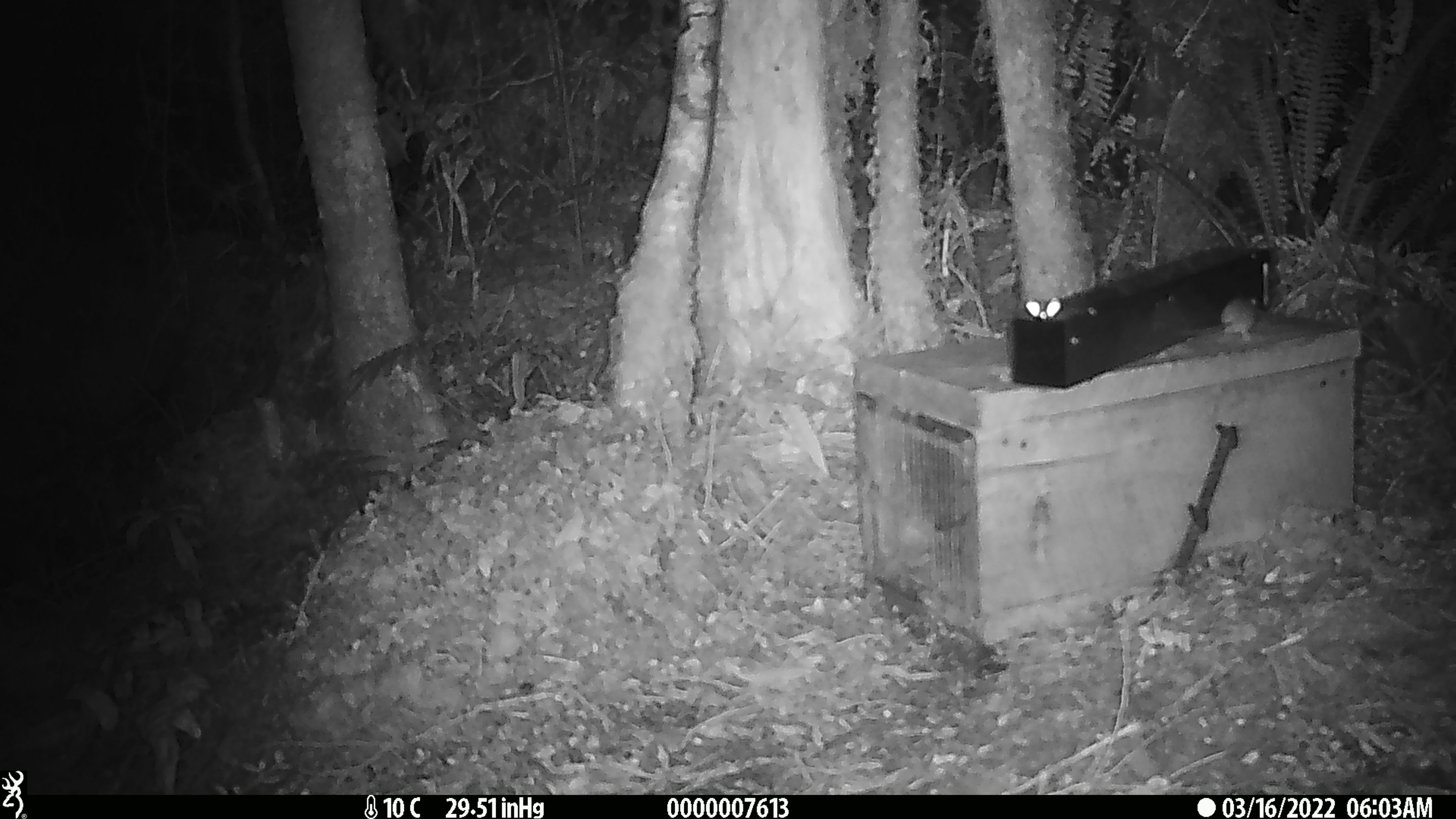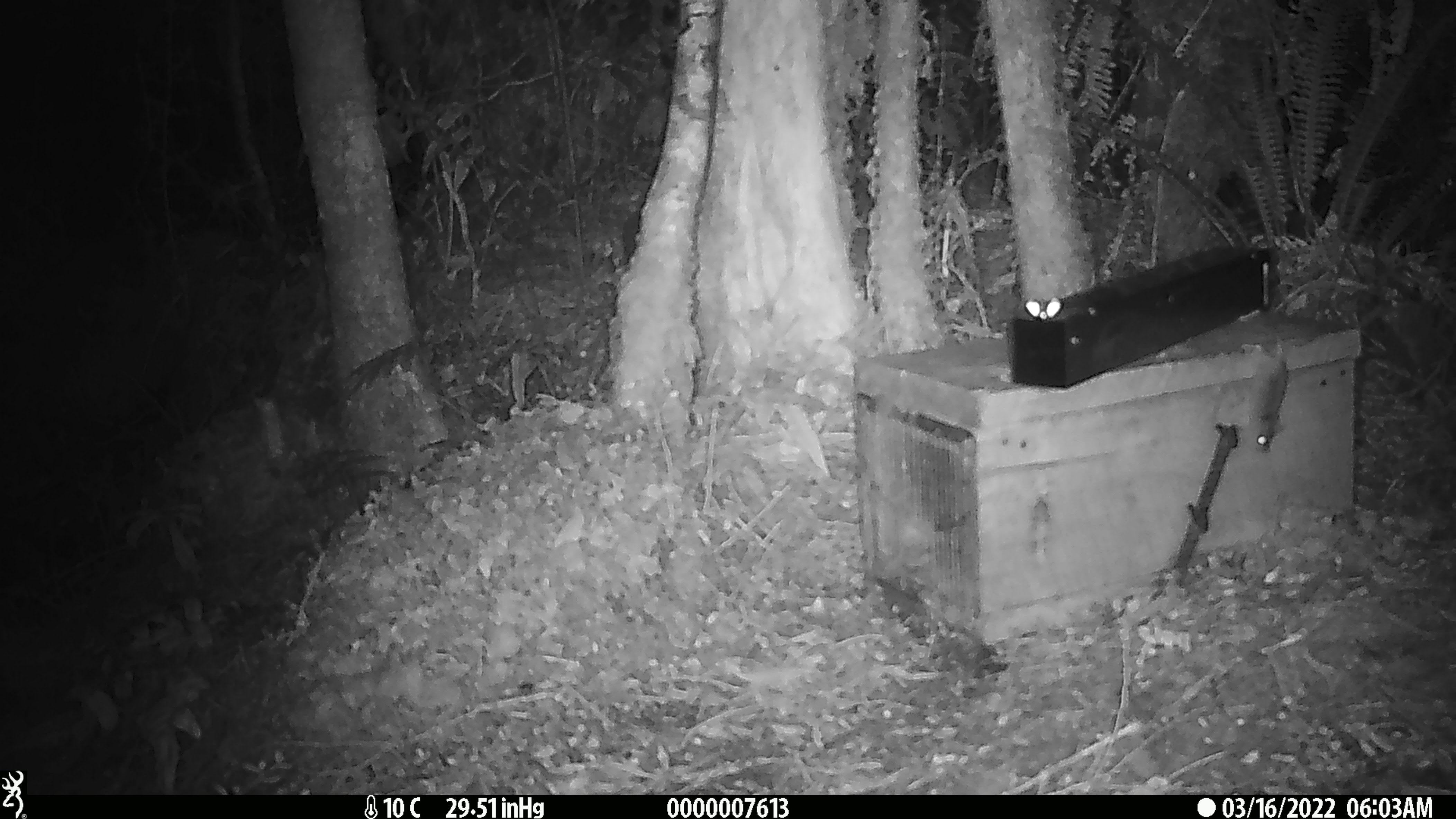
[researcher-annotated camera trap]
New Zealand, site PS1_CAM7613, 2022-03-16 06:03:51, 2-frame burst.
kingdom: Animalia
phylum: Chordata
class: Mammalia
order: Rodentia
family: Muridae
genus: Mus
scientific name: Mus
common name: mouse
Mouse (Mus).